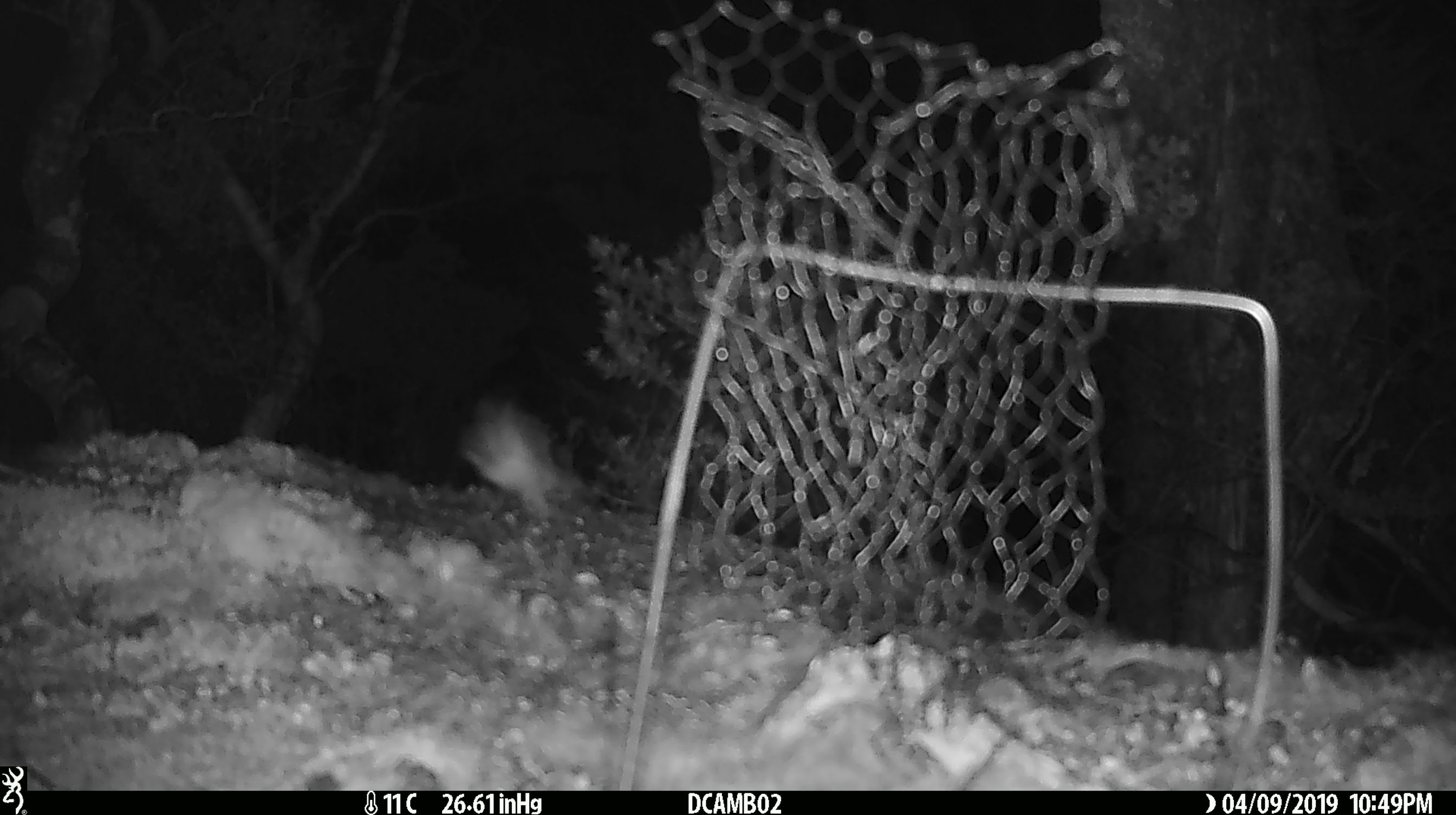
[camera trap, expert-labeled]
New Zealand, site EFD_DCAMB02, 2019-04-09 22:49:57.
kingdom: Animalia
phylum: Arthropoda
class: Insecta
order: Lepidoptera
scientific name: Lepidoptera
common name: moth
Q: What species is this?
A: Moth (Lepidoptera).